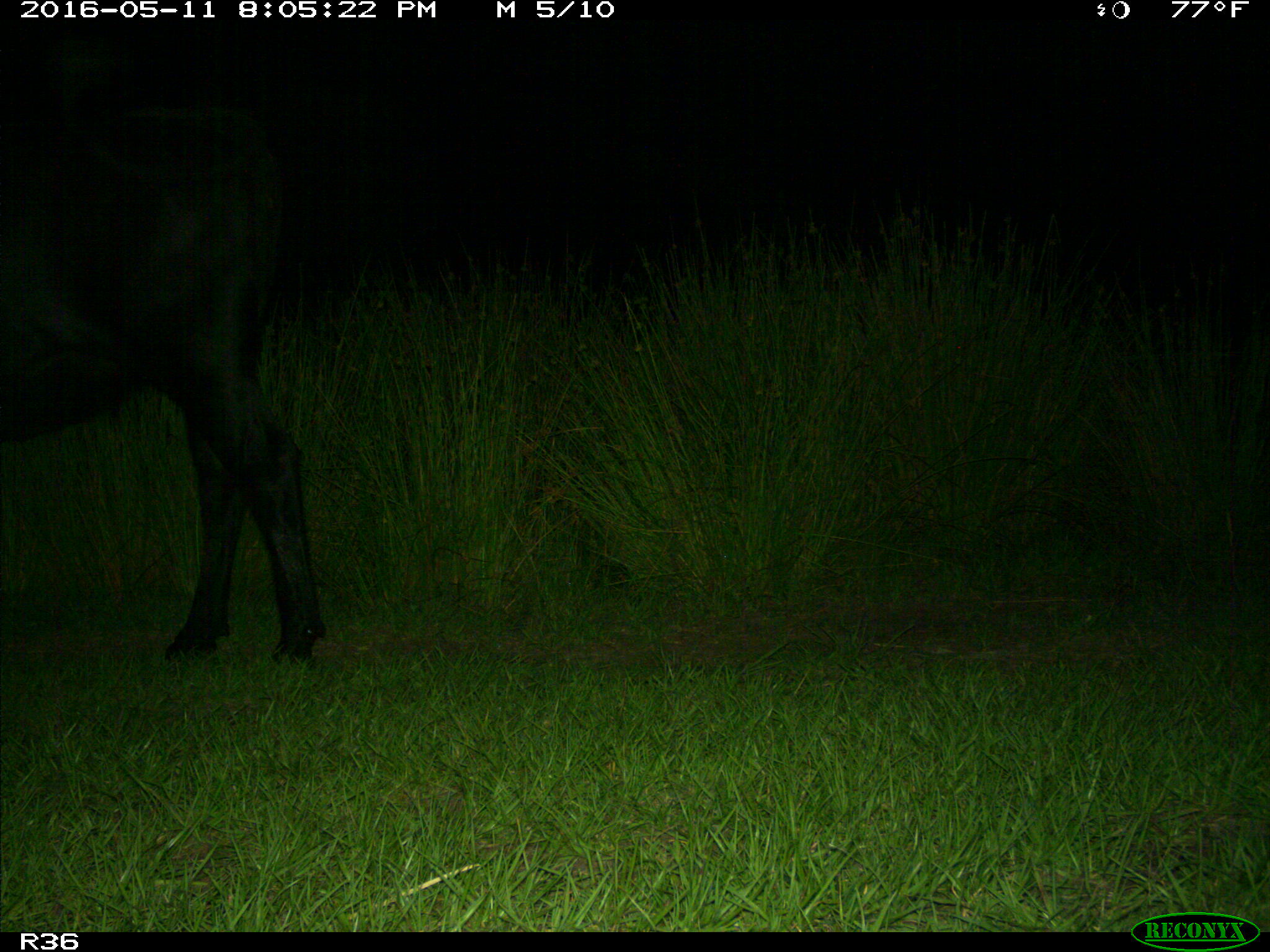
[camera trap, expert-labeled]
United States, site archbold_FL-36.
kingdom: Animalia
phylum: Chordata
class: Mammalia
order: Artiodactyla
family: Bovidae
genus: Bos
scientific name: Bos taurus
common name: domestic cow